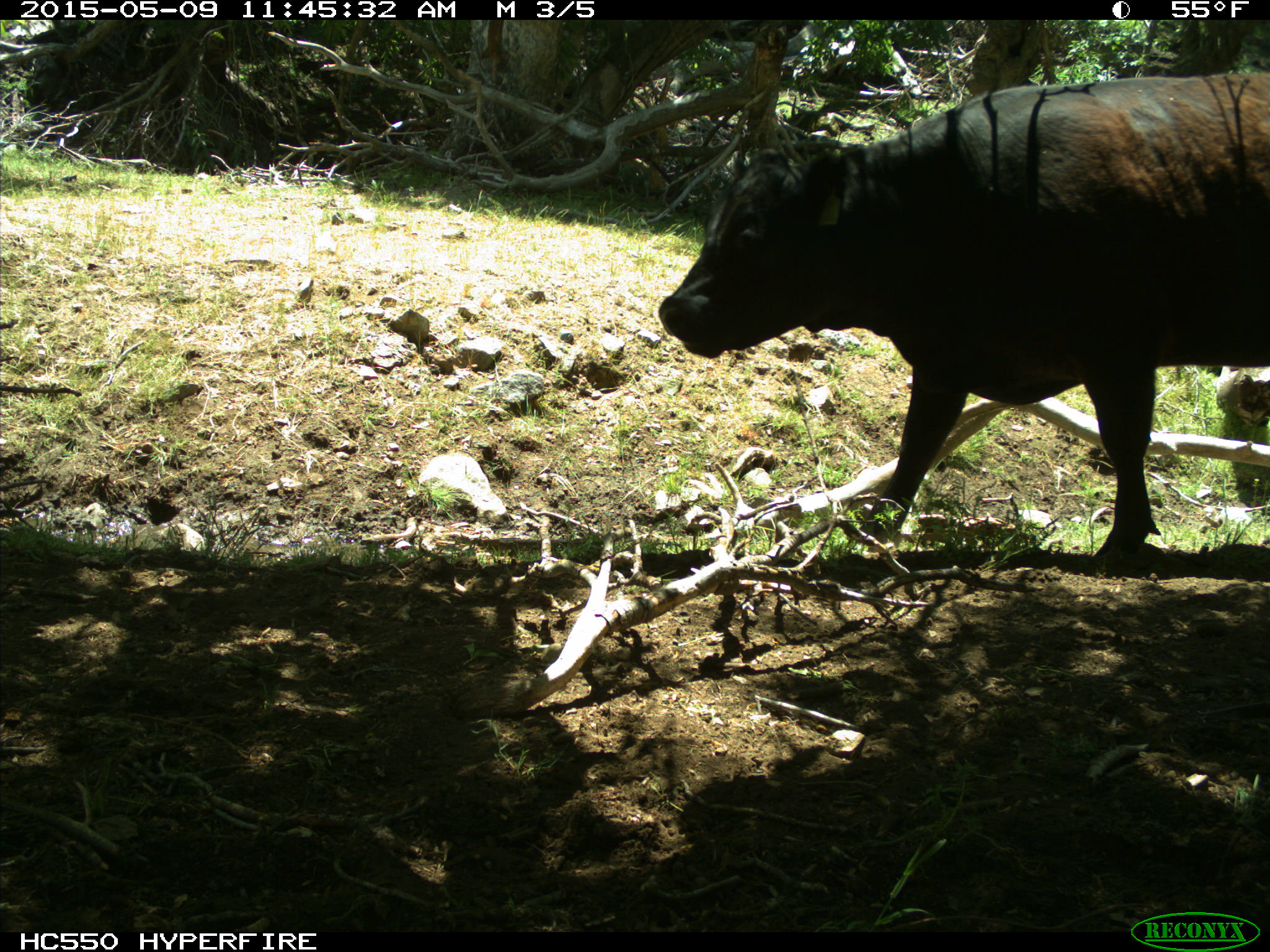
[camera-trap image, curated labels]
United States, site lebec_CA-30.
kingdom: Animalia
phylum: Chordata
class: Mammalia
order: Artiodactyla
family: Bovidae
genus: Bos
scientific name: Bos taurus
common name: domestic cow